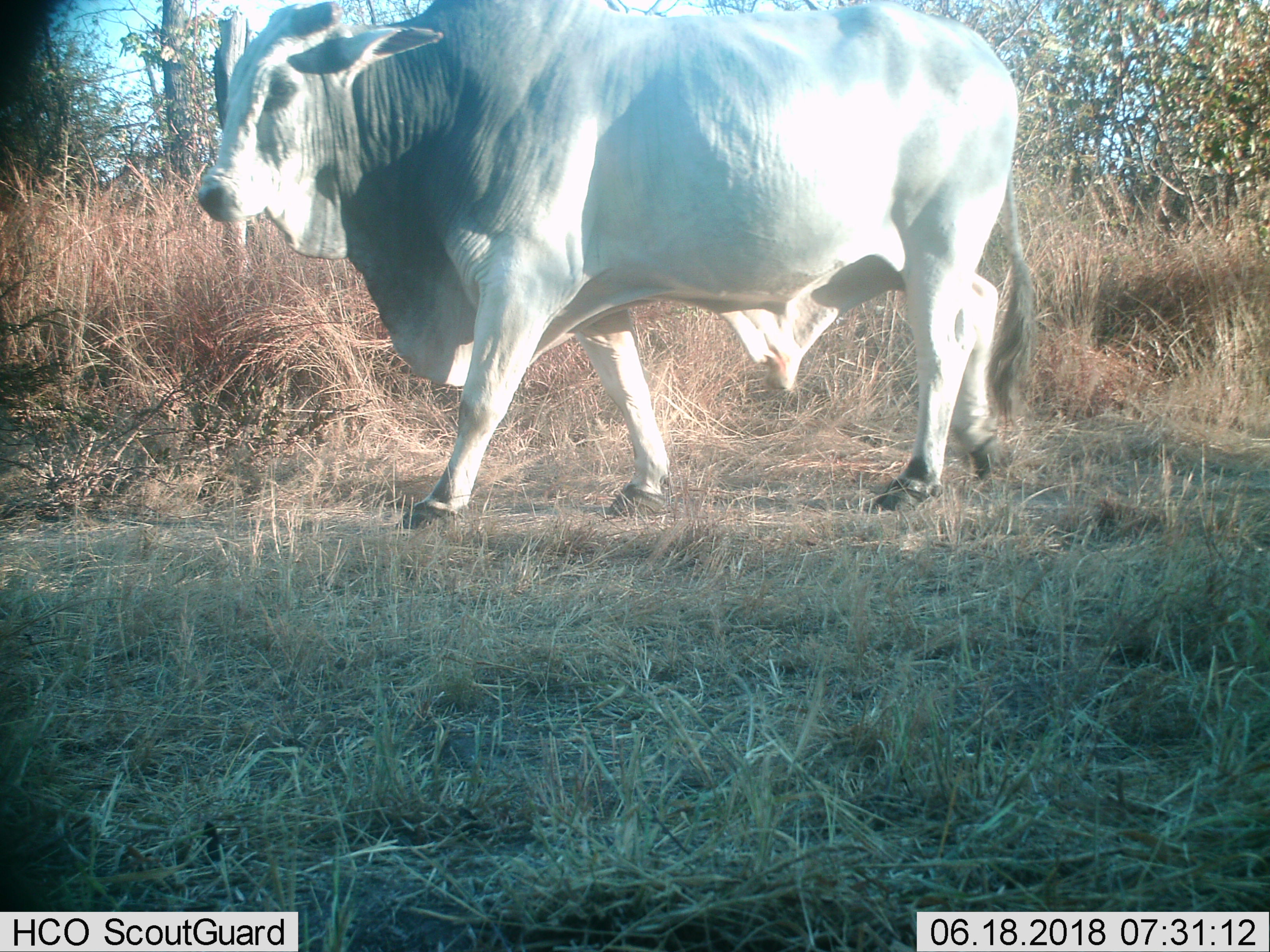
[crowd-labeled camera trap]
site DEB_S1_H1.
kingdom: Animalia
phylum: Chordata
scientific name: Vertebrata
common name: domestic animal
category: domesticanimal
Domesticanimal (domestic animal) (Vertebrata), count 1. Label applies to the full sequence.